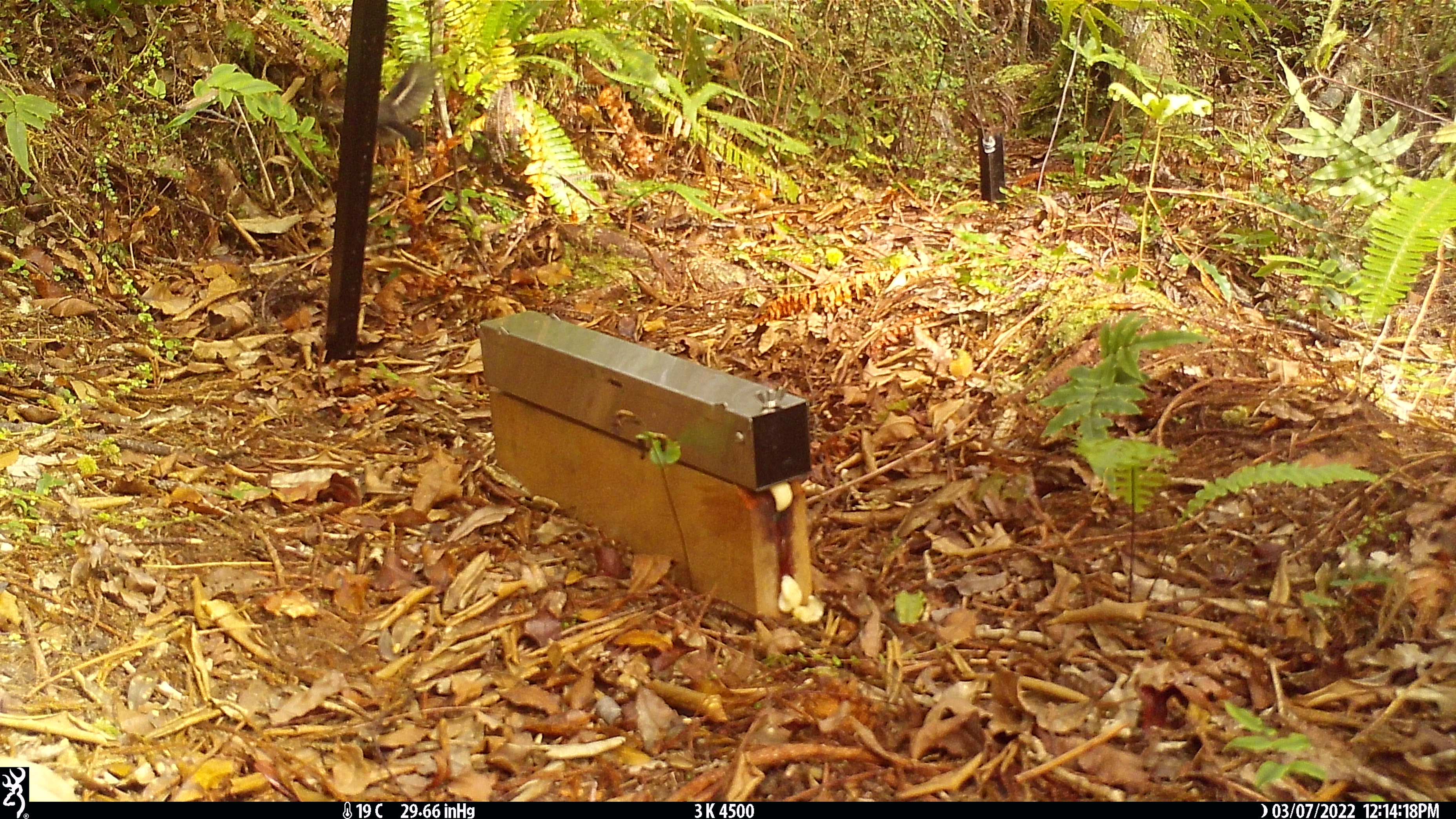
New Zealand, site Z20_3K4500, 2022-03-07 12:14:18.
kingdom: Animalia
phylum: Chordata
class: Aves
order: Passeriformes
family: Petroicidae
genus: Petroica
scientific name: Petroica macrocephala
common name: tomtit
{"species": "tomtit (Petroica macrocephala)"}